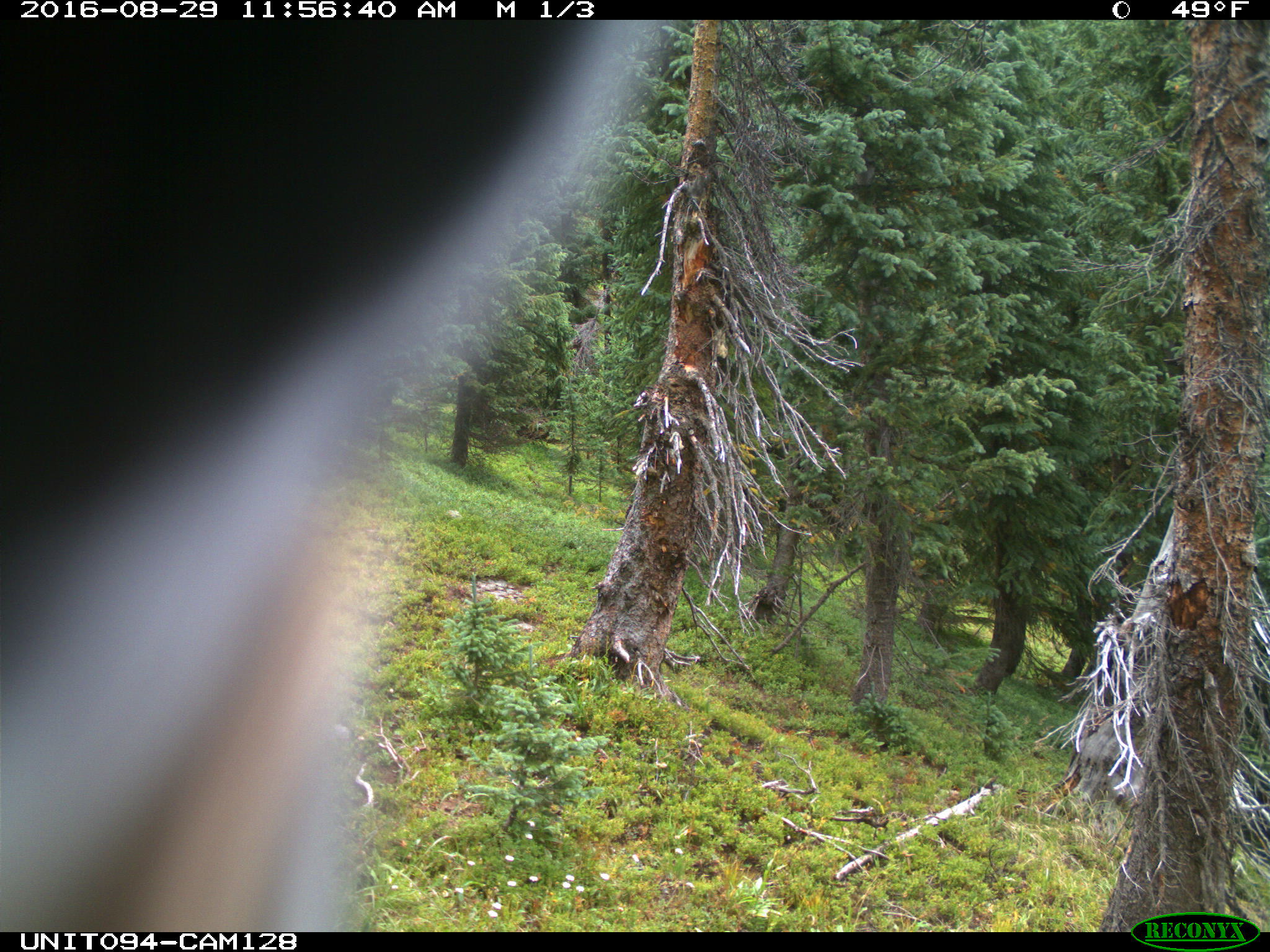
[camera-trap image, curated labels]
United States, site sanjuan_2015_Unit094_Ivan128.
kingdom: Animalia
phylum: Chordata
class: Mammalia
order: Artiodactyla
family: Cervidae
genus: Cervus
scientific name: Cervus elaphus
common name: red deer